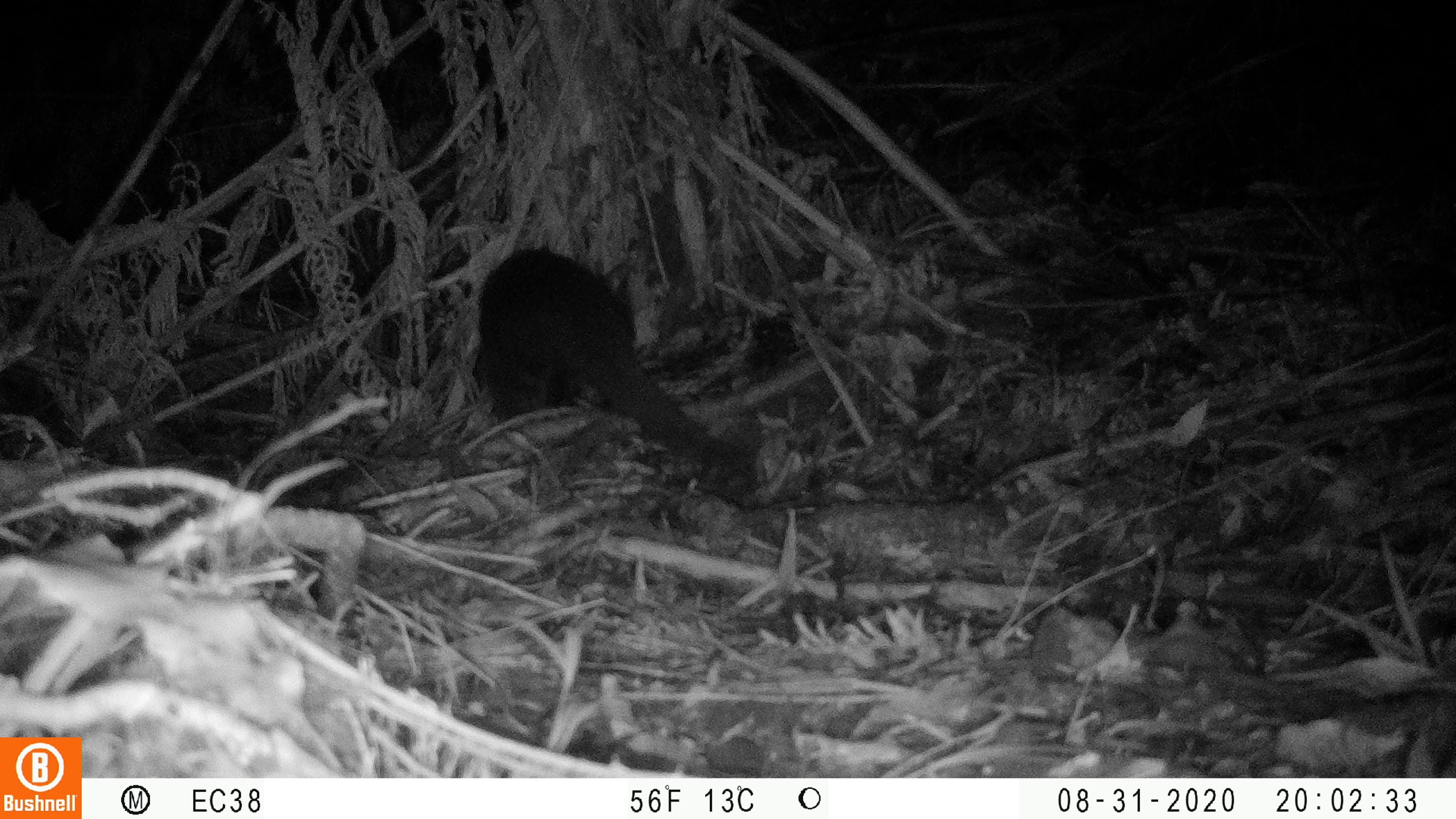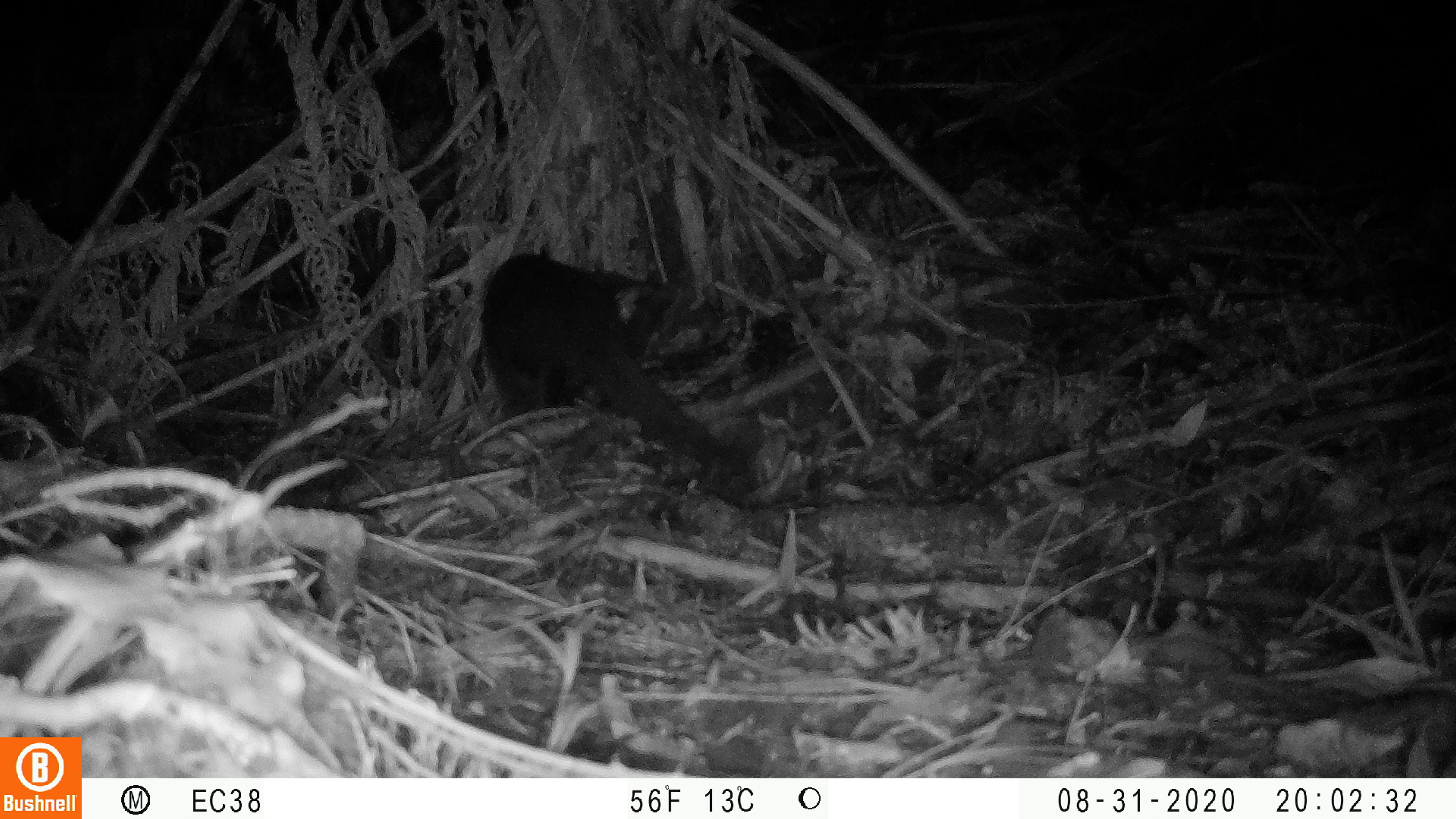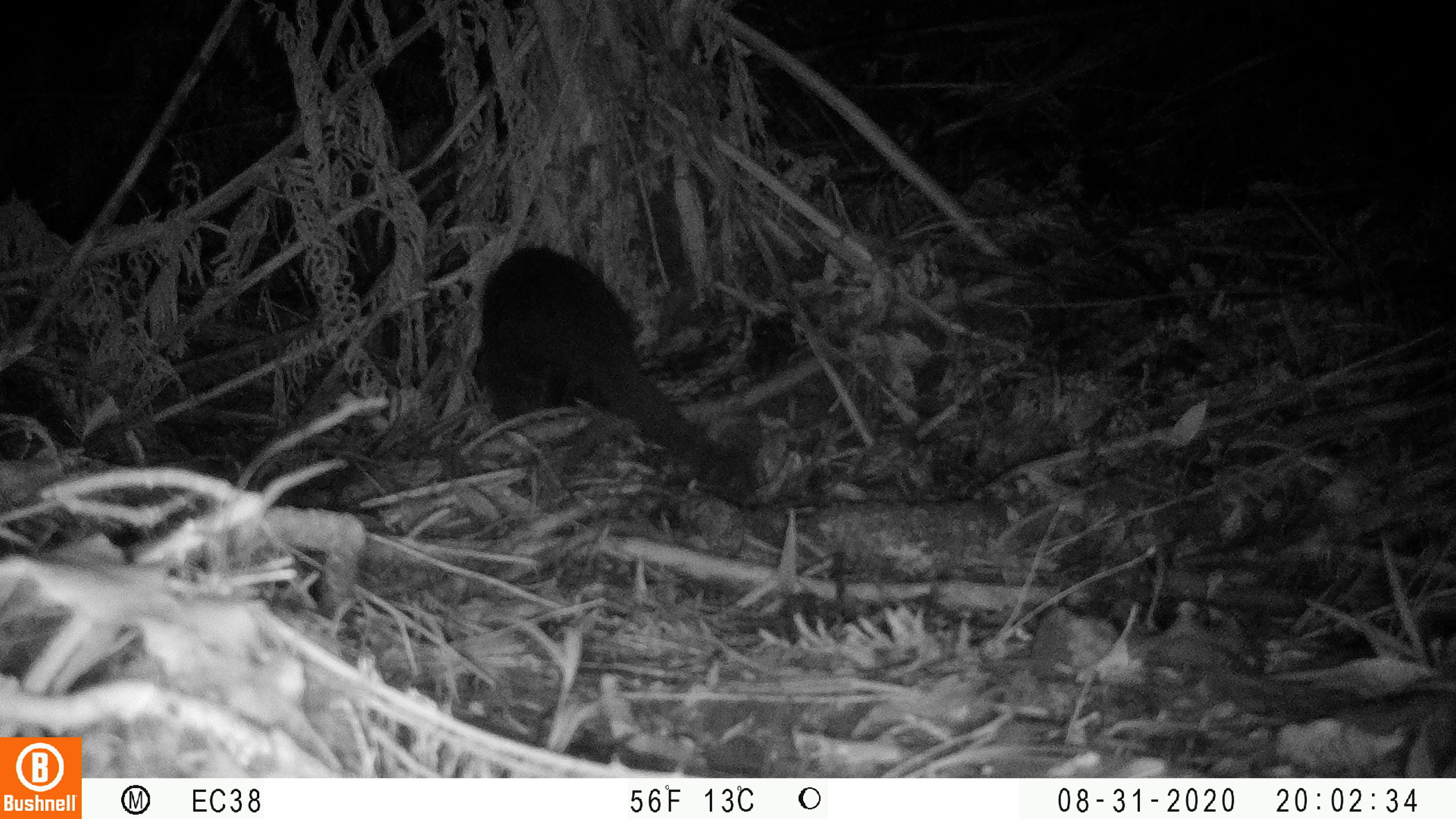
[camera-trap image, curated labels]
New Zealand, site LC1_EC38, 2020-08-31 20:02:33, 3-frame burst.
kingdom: Animalia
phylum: Chordata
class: Mammalia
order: Carnivora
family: Felidae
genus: Felis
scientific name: Felis catus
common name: domestic cat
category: cat